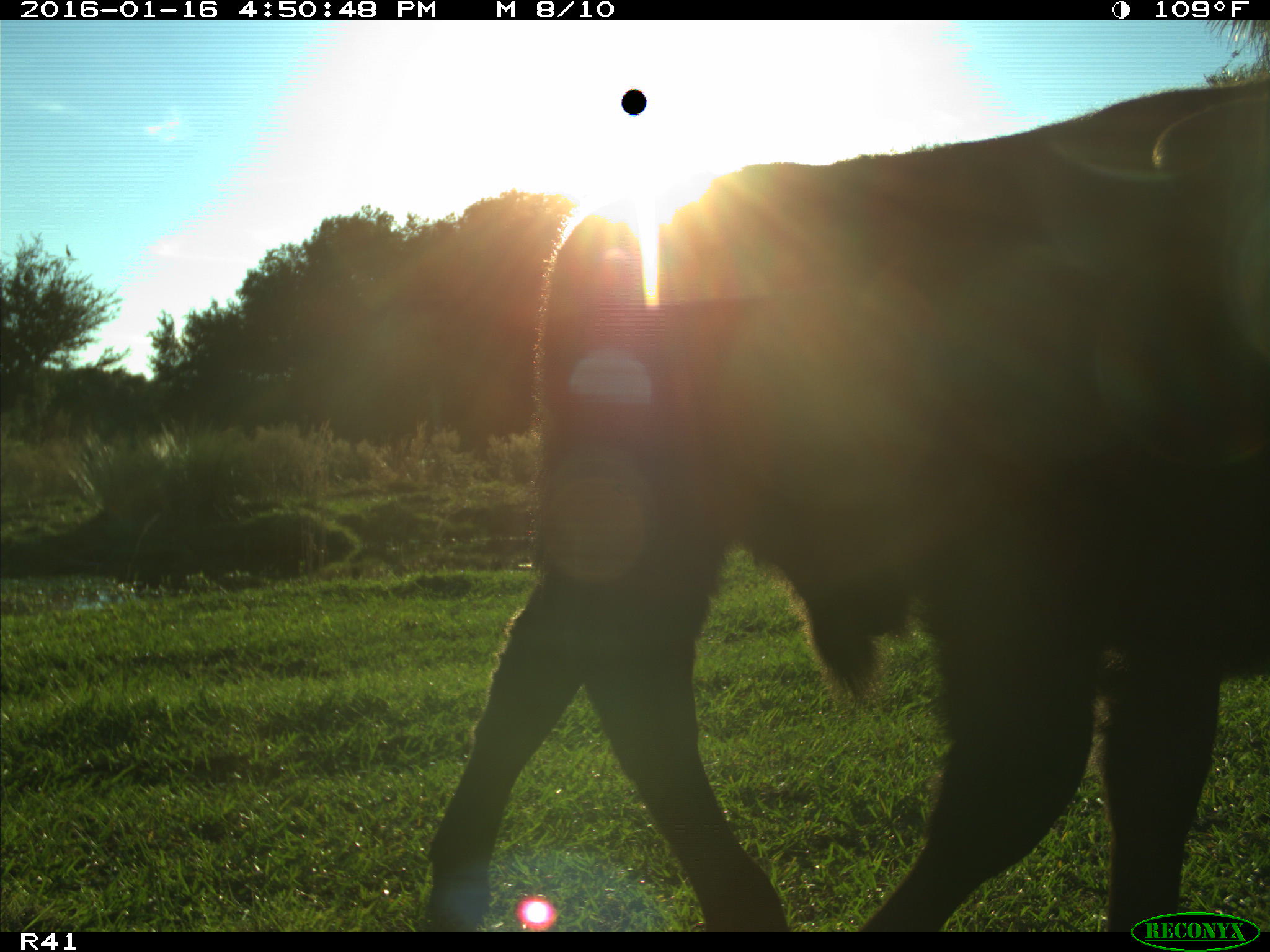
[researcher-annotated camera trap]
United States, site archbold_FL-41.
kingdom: Animalia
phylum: Chordata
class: Mammalia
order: Artiodactyla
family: Bovidae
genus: Bos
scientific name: Bos taurus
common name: domestic cow